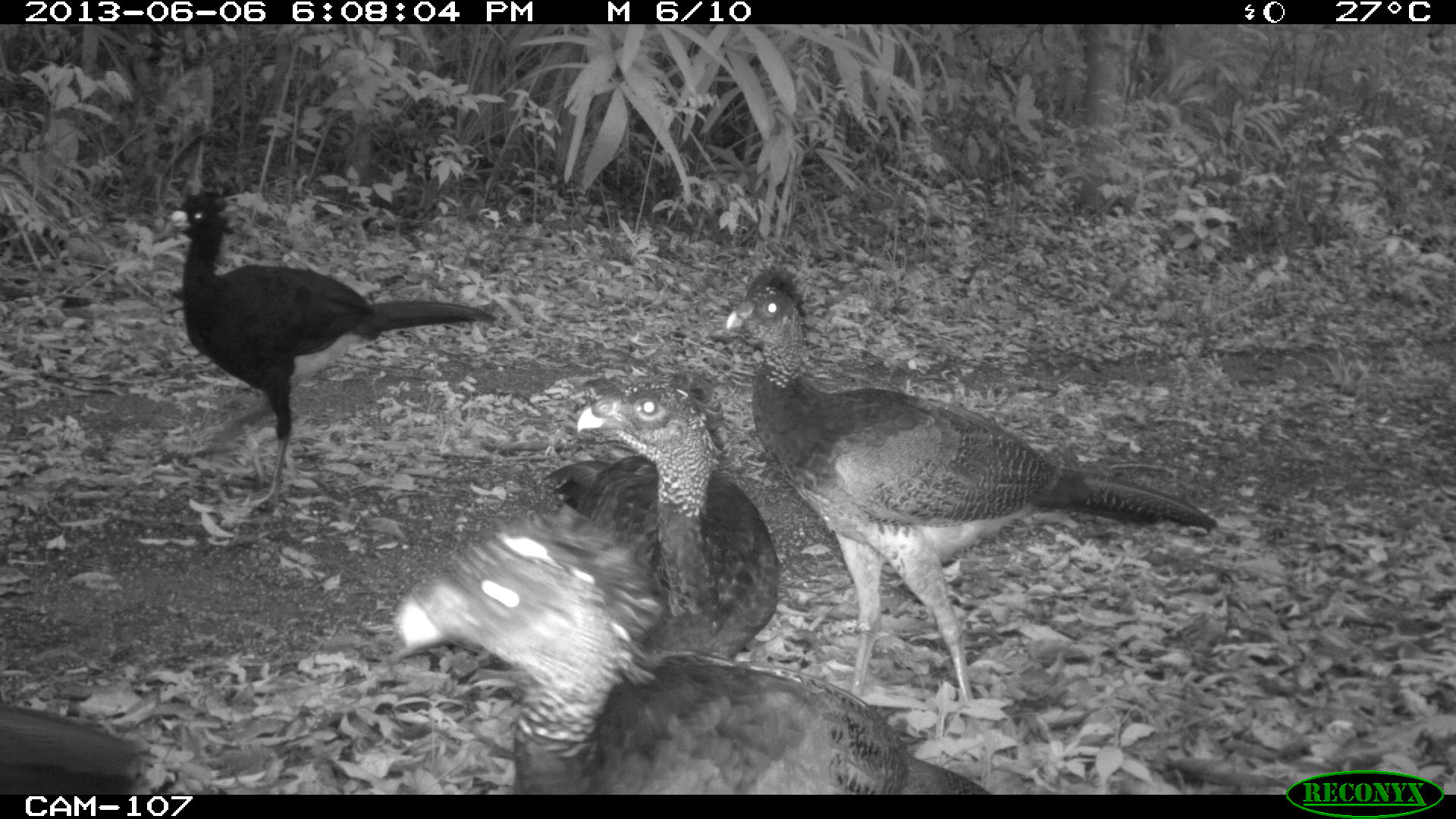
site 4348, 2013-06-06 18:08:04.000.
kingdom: Animalia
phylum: Chordata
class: Aves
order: Galliformes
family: Cracidae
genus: Crax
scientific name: Crax rubra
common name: great curassow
Crax rubra (great curassow), count 5.